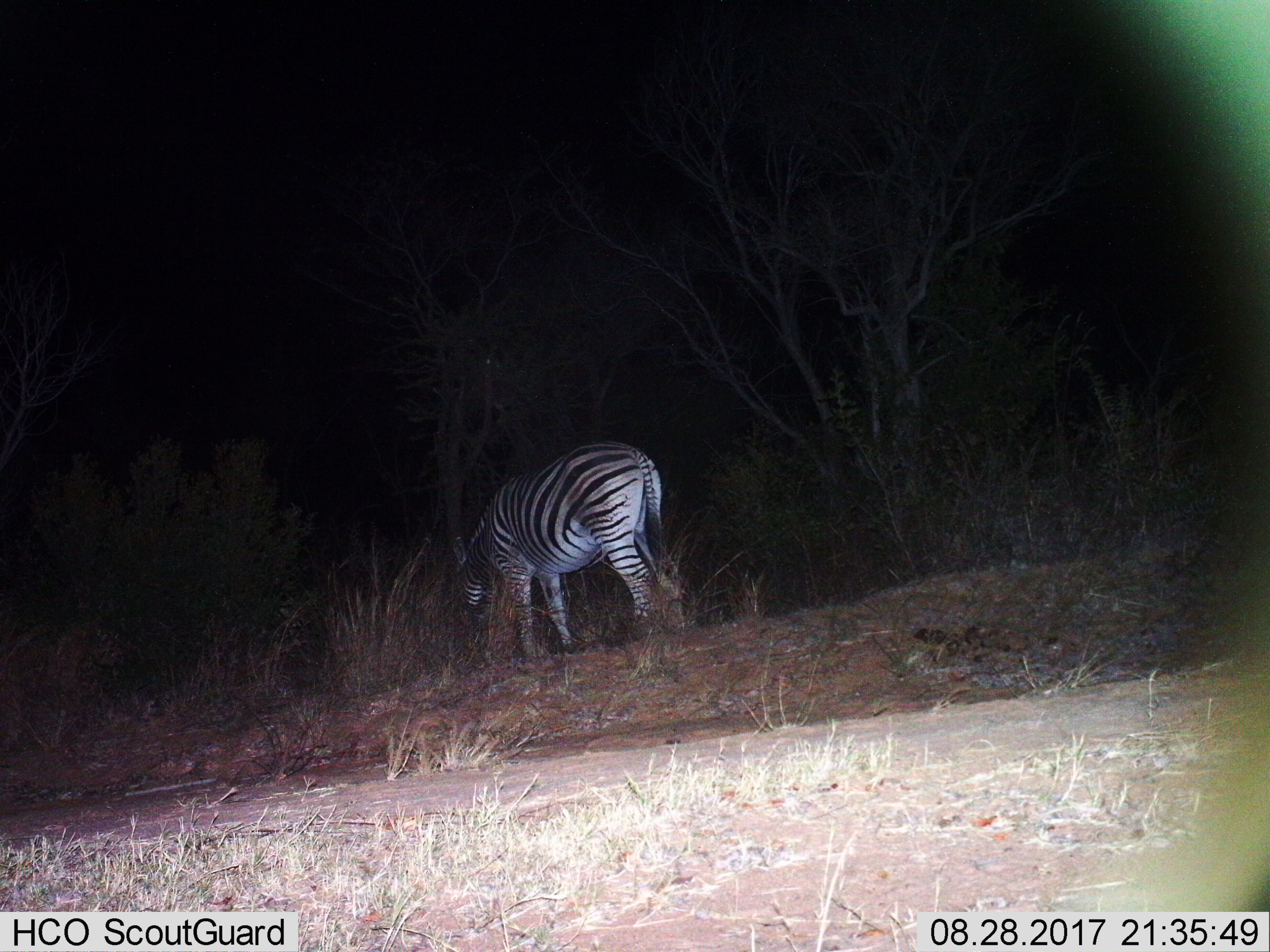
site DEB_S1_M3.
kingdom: Animalia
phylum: Chordata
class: Mammalia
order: Perissodactyla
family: Equidae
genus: Equus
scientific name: Equus quagga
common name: plains zebra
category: zebraplains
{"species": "zebraplains (plains zebra) (Equus quagga)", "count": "1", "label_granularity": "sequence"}